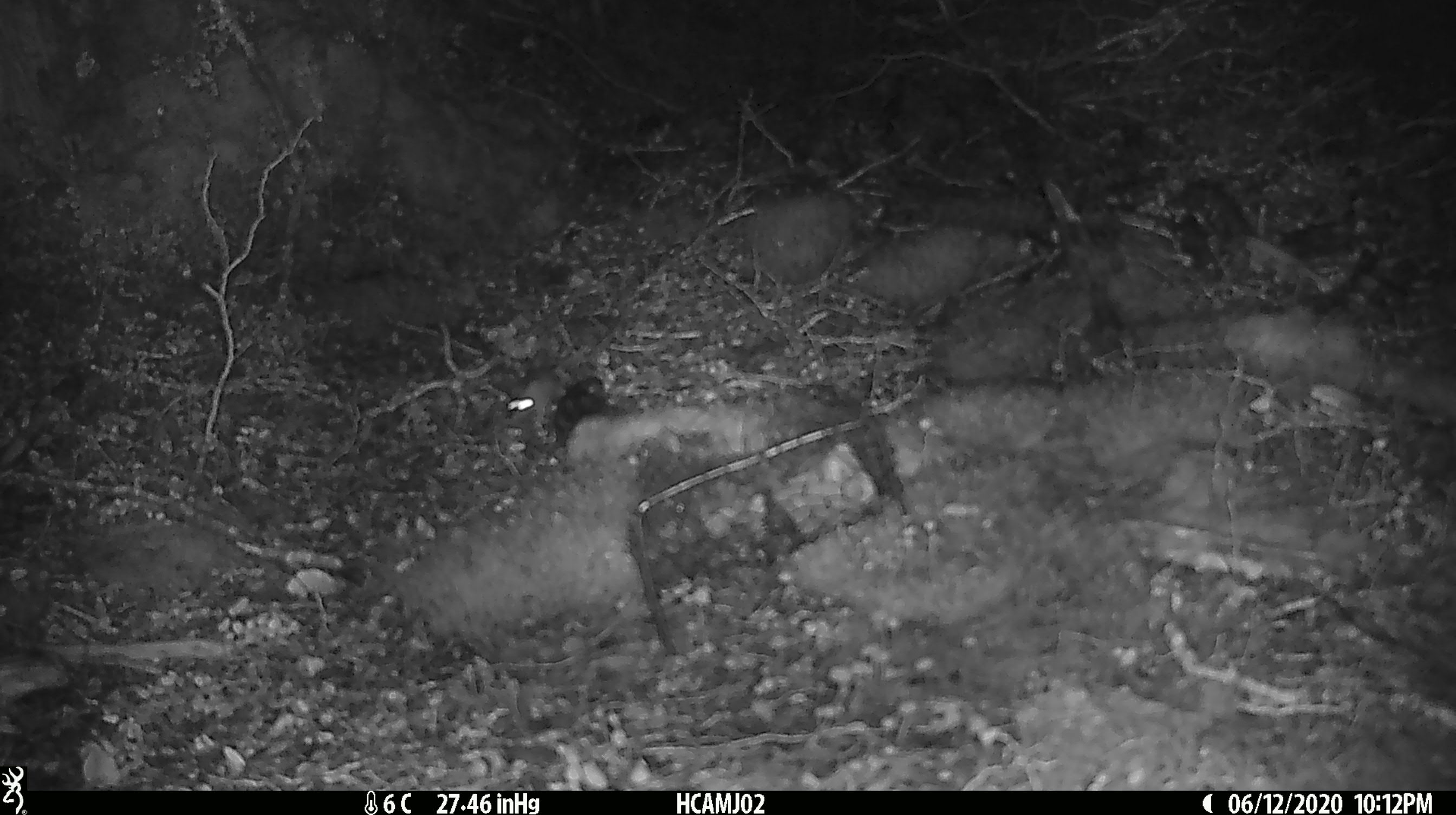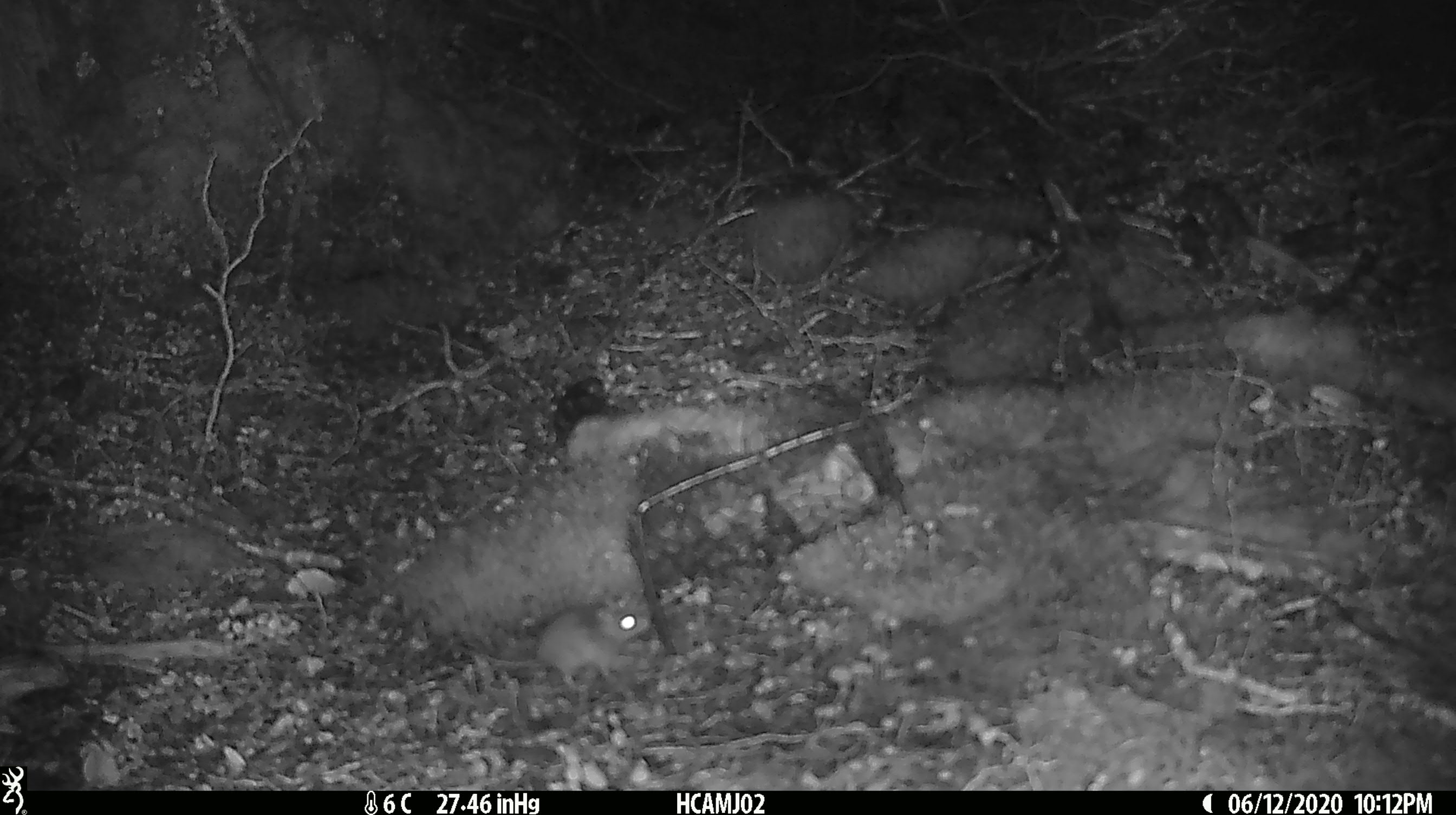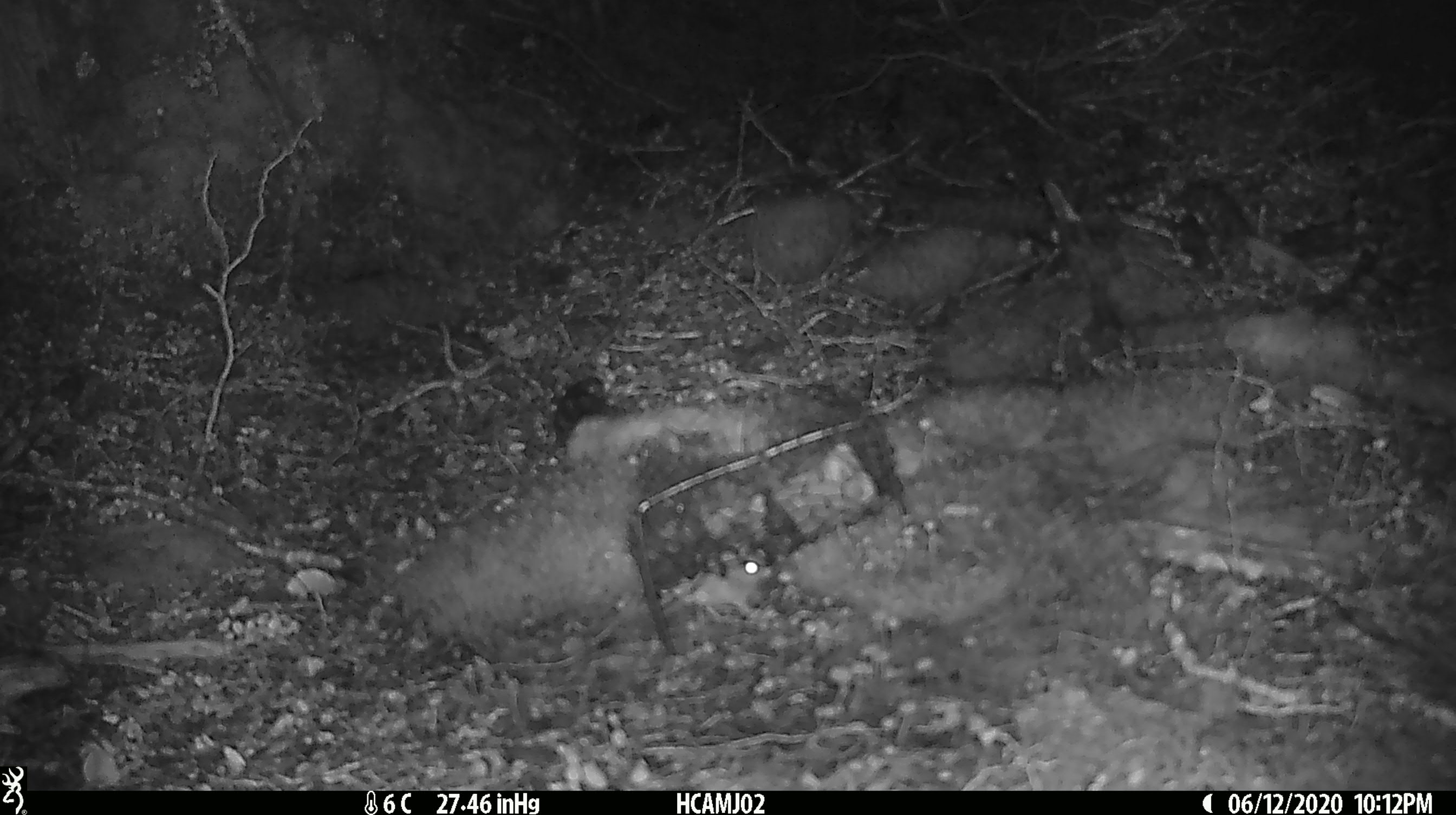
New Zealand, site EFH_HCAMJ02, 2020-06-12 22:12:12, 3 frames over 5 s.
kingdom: Animalia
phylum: Chordata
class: Mammalia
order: Rodentia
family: Muridae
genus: Mus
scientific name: Mus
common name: mouse